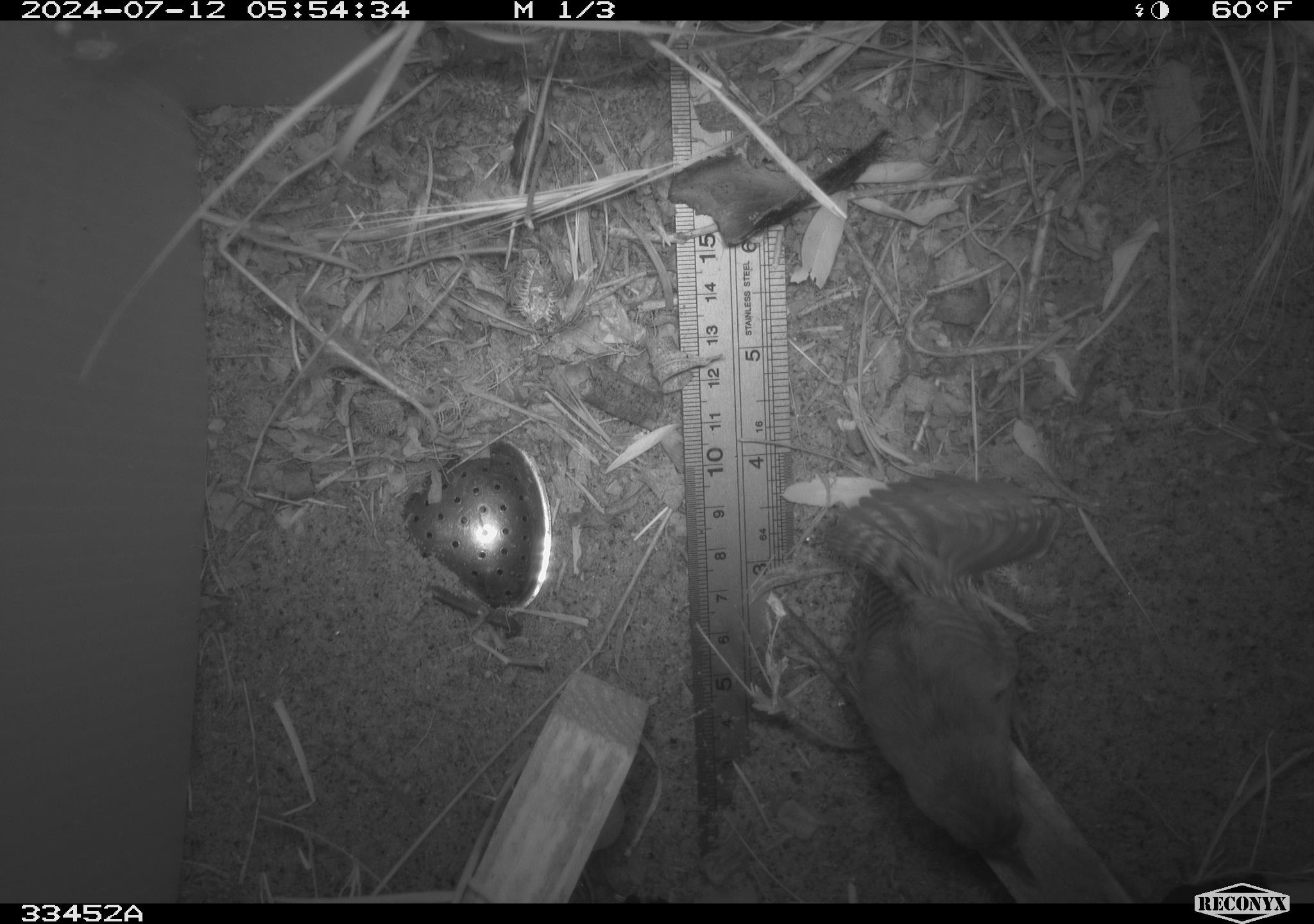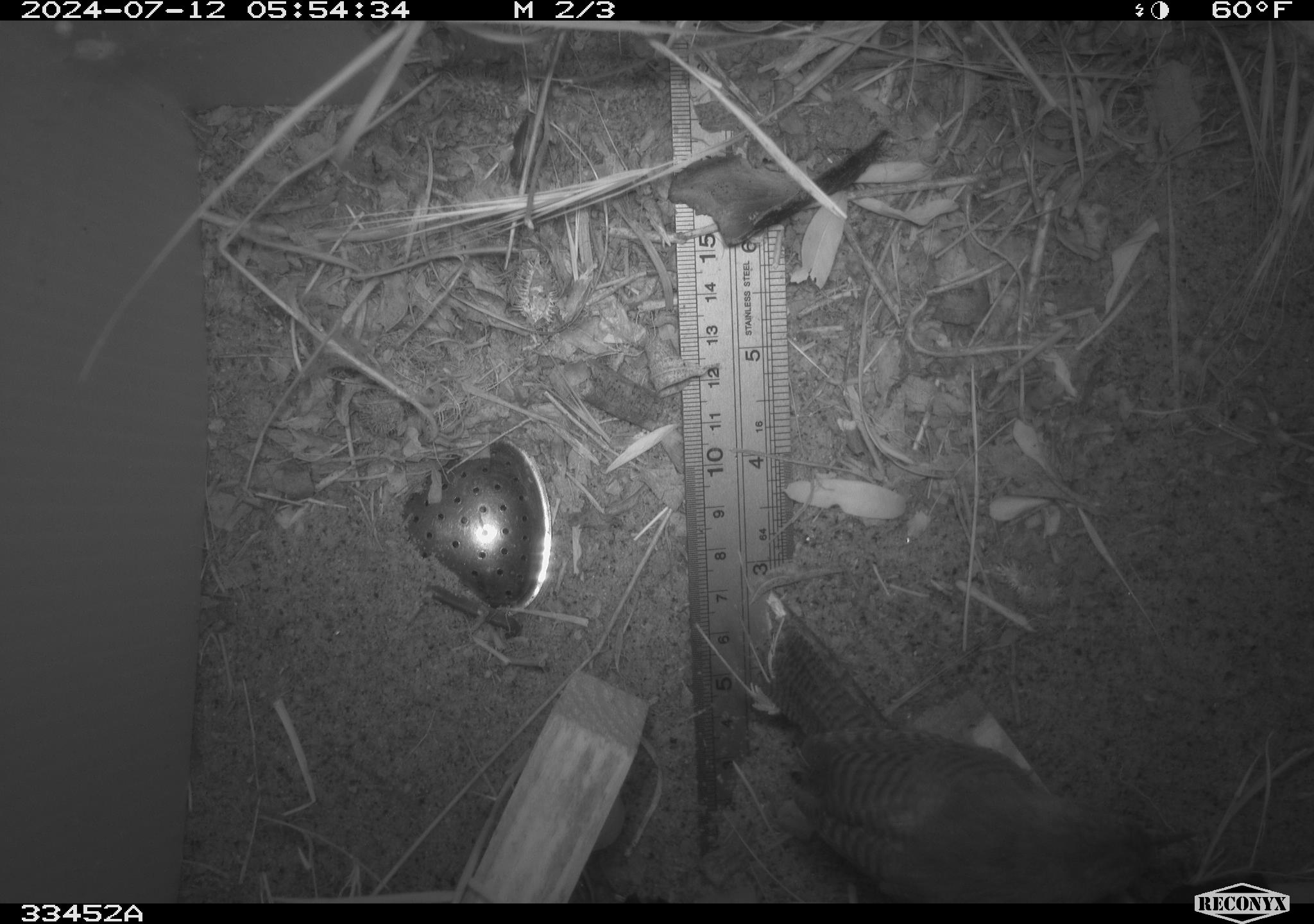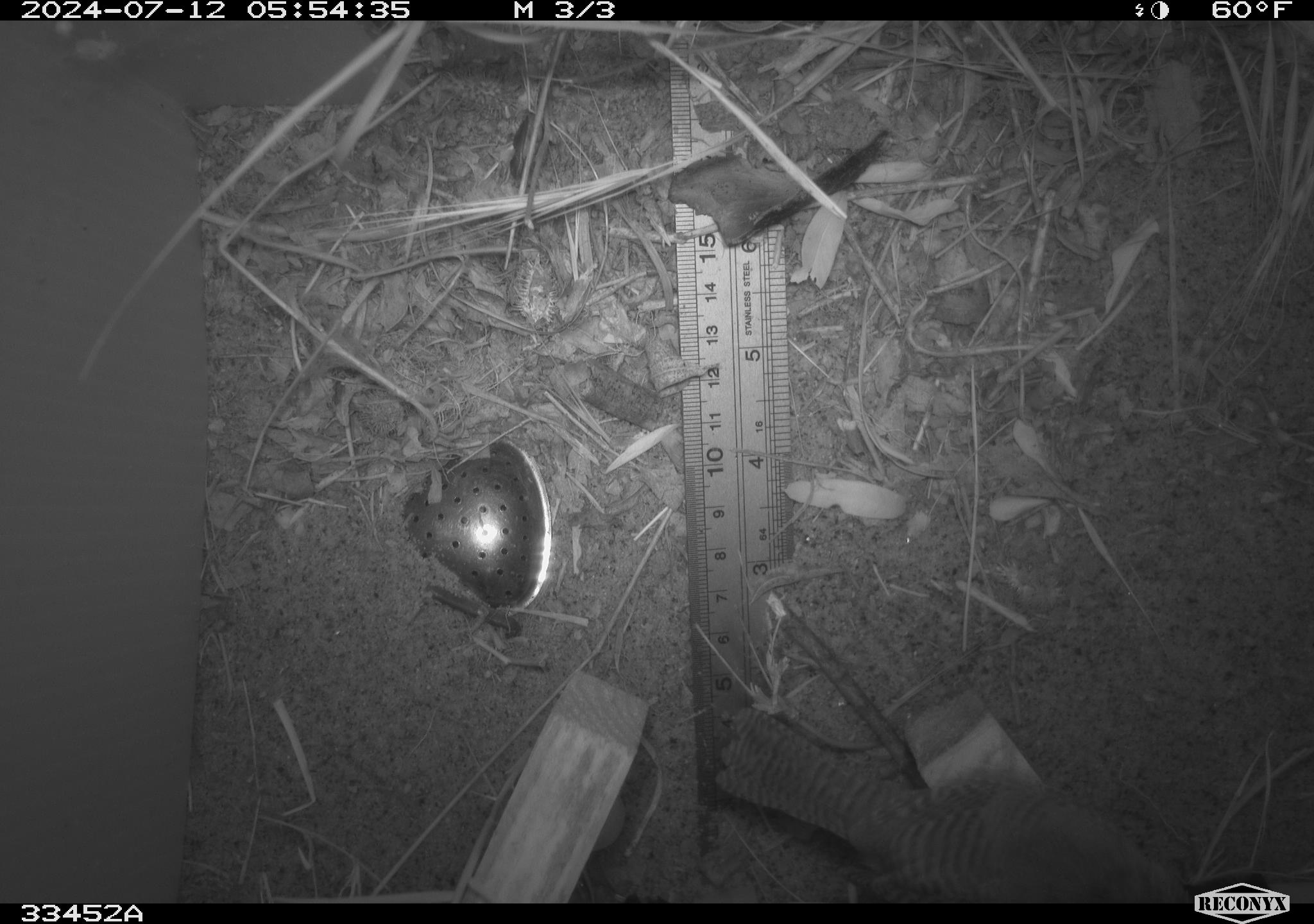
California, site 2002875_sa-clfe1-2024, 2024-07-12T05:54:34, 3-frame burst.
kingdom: Animalia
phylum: Chordata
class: Aves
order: Passeriformes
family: Troglodytidae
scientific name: Troglodytidae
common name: wren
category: troglodytidae family